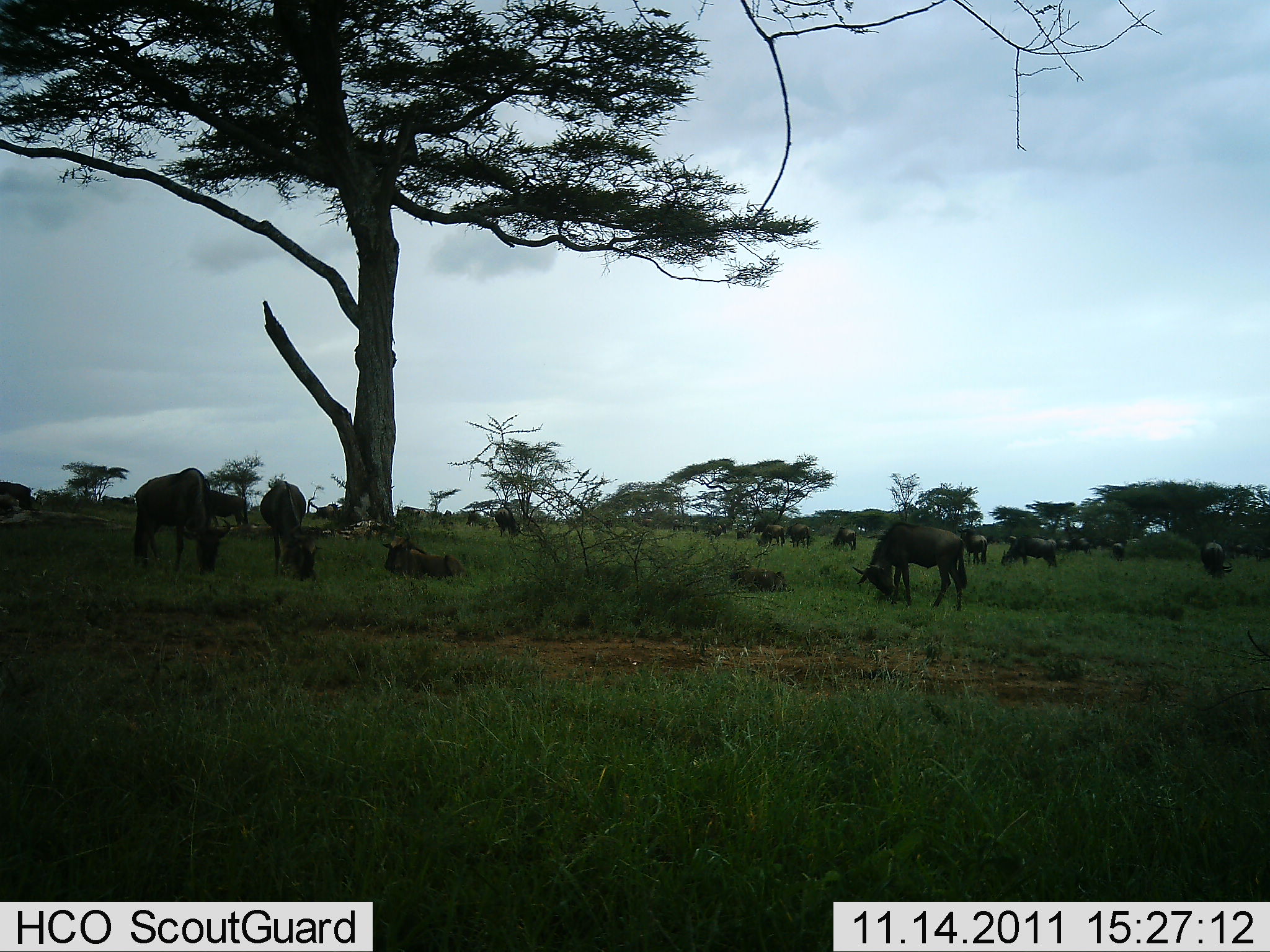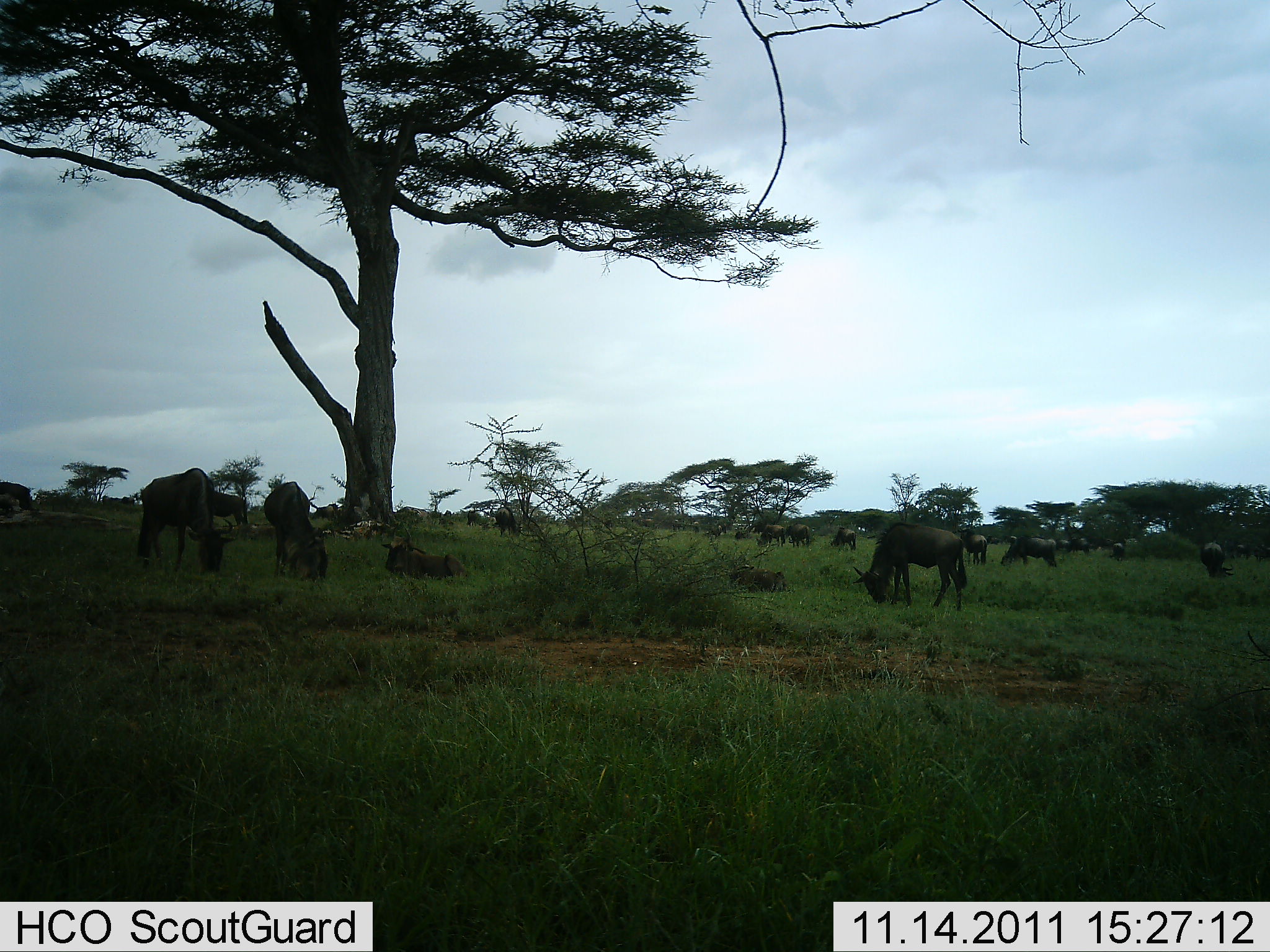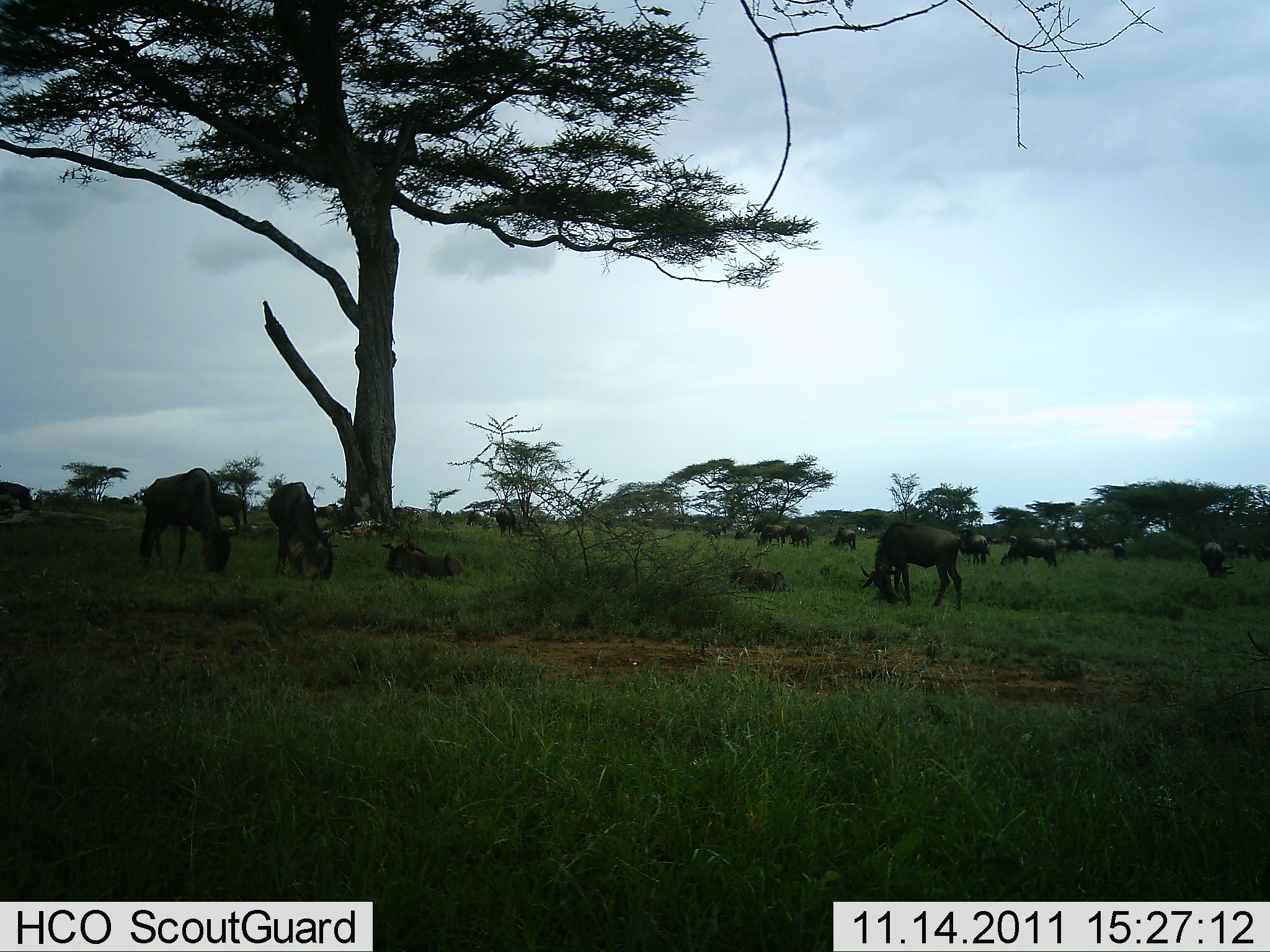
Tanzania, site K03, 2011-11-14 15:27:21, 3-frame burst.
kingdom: Animalia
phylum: Chordata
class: Mammalia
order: Artiodactyla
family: Bovidae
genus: Connochaetes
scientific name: Connochaetes taurinus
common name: blue wildebeest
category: wildebeest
Wildebeest (blue wildebeest) (Connochaetes taurinus), count 11-50. Behavior (volunteer vote fractions): standing 36%, resting 29%, moving 0%, interacting 0%. Young present (vote fraction): 7%. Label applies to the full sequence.